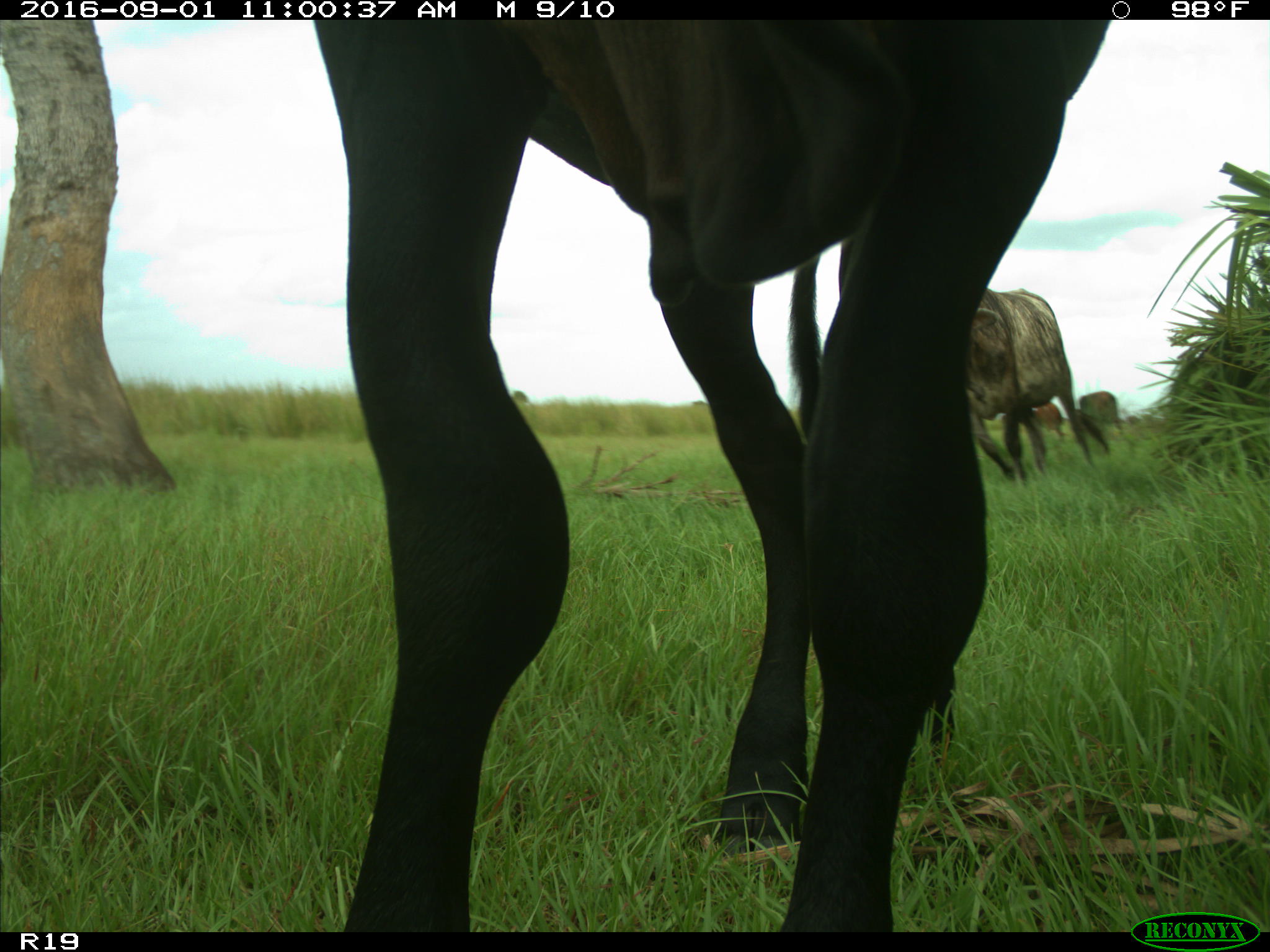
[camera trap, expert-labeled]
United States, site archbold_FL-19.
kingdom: Animalia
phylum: Chordata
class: Mammalia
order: Artiodactyla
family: Bovidae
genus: Bos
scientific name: Bos taurus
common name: domestic cow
Bos taurus (domestic cow).